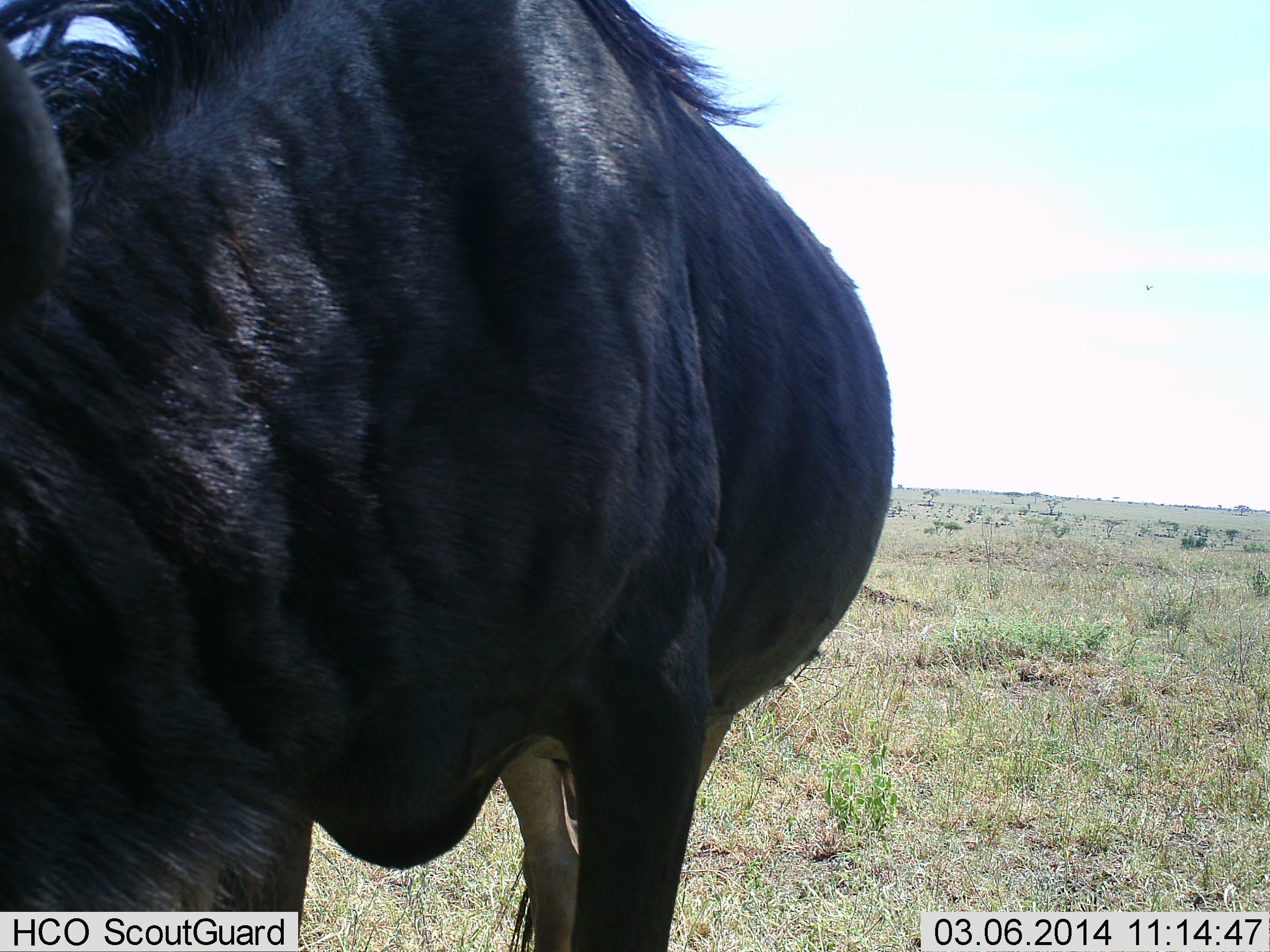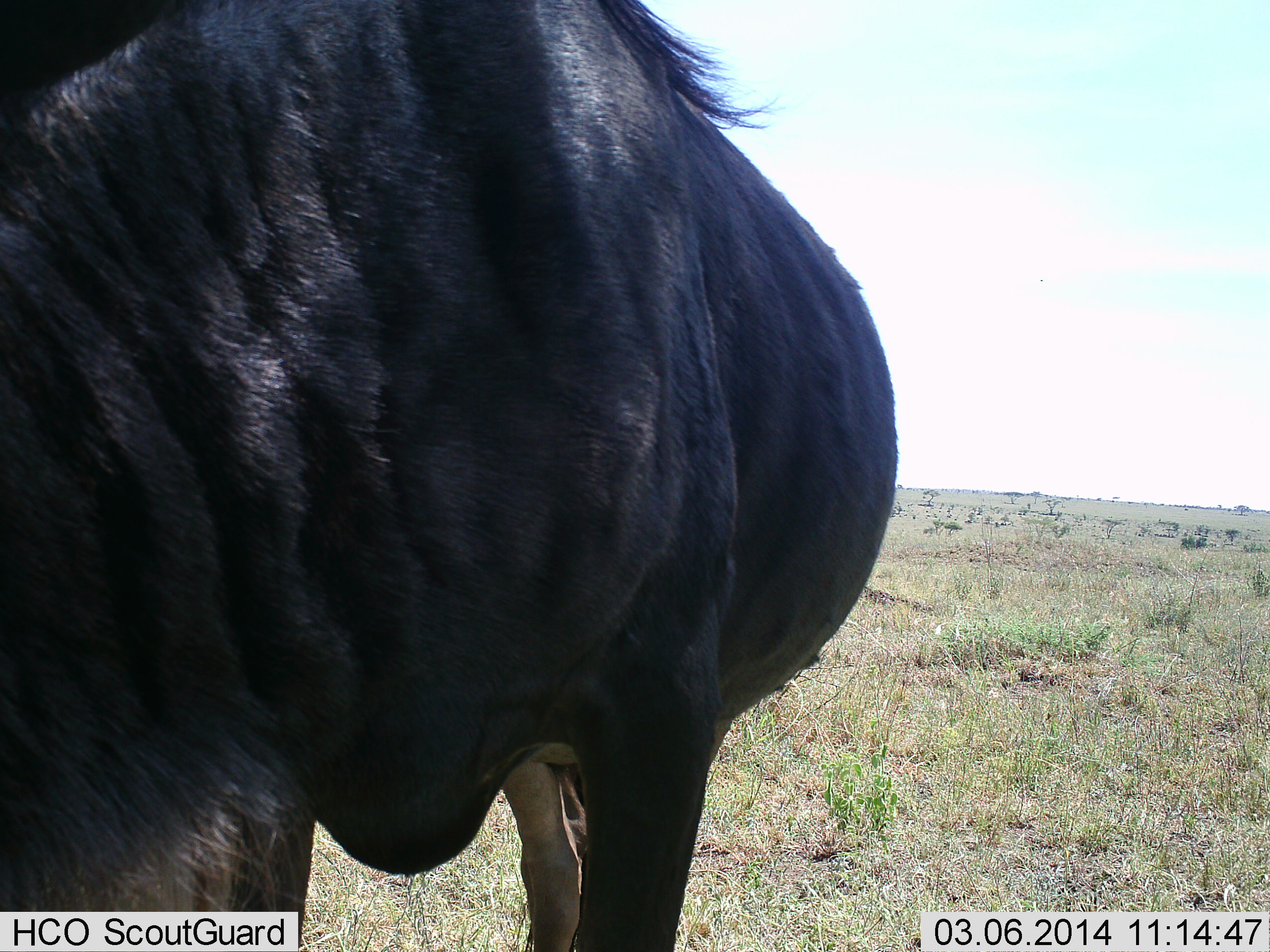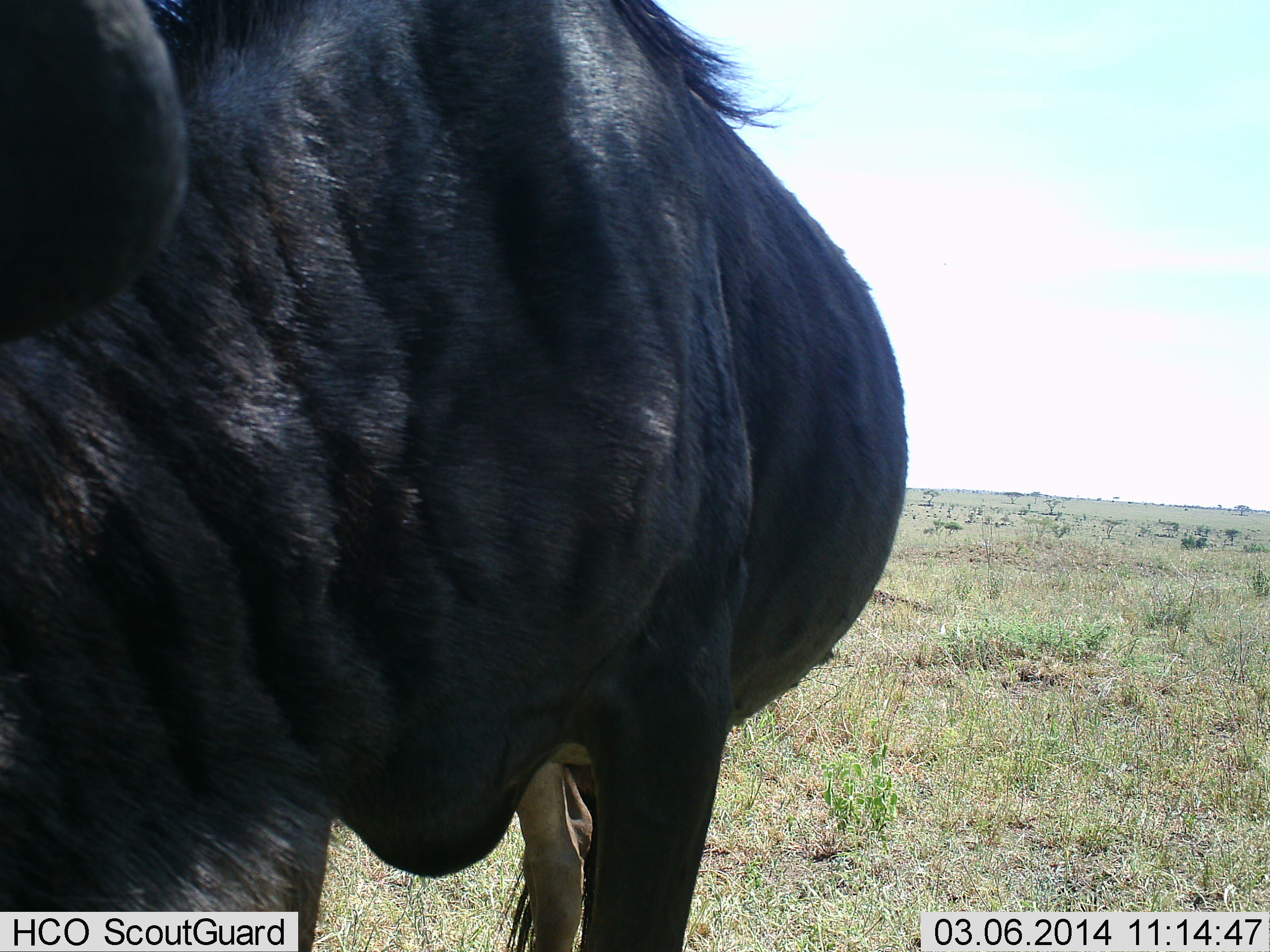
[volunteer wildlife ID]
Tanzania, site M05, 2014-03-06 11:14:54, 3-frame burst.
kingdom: Animalia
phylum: Chordata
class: Mammalia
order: Artiodactyla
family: Bovidae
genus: Connochaetes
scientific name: Connochaetes taurinus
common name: blue wildebeest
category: wildebeest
Wildebeest (blue wildebeest) (Connochaetes taurinus), count 1. Behavior (volunteer vote fractions): standing 90%, resting 0%, moving 0%, interacting 0%. Young present (vote fraction): 20%. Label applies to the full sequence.